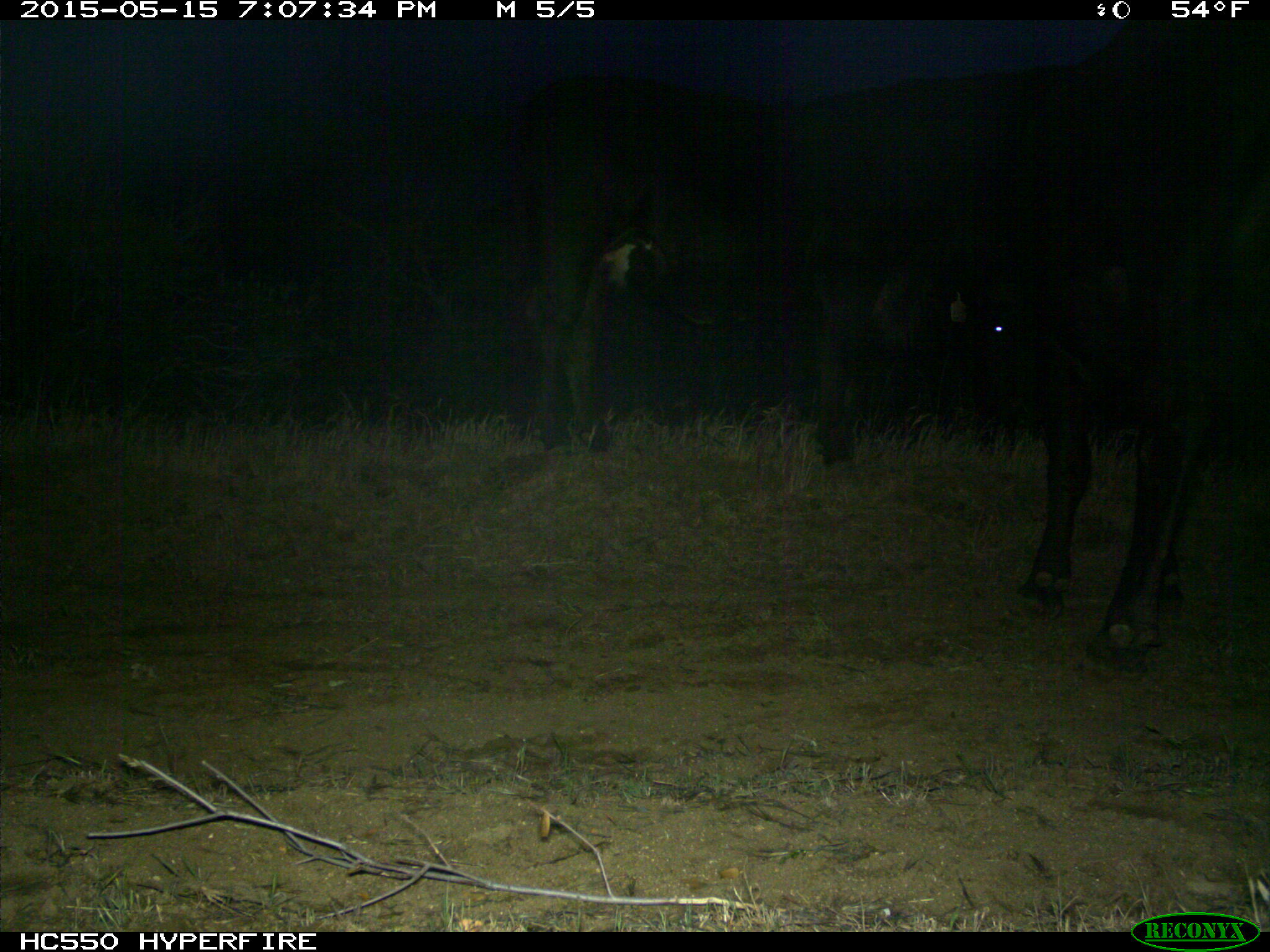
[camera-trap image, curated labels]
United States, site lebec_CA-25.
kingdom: Animalia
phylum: Chordata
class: Mammalia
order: Artiodactyla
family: Bovidae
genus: Bos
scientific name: Bos taurus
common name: domestic cow